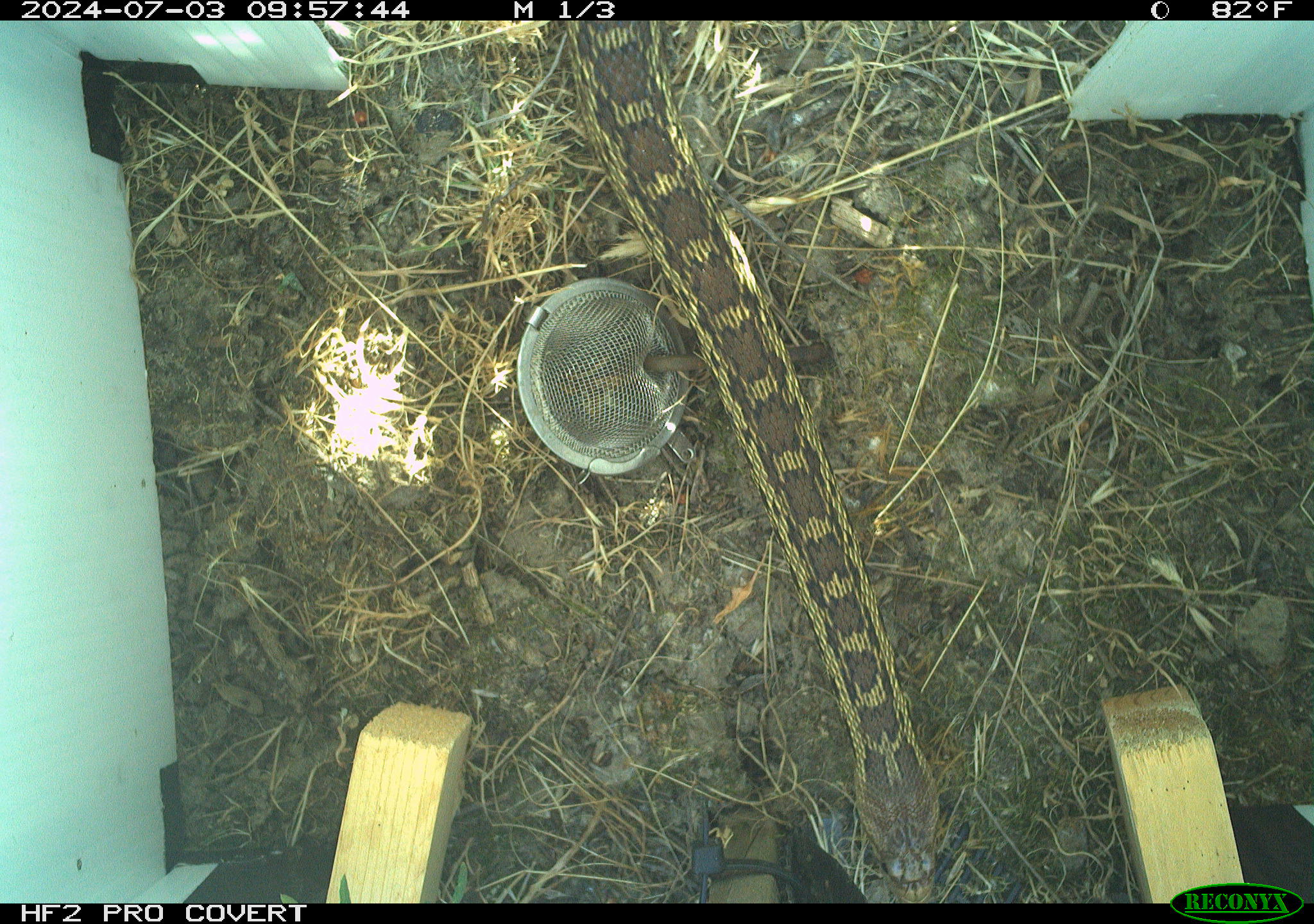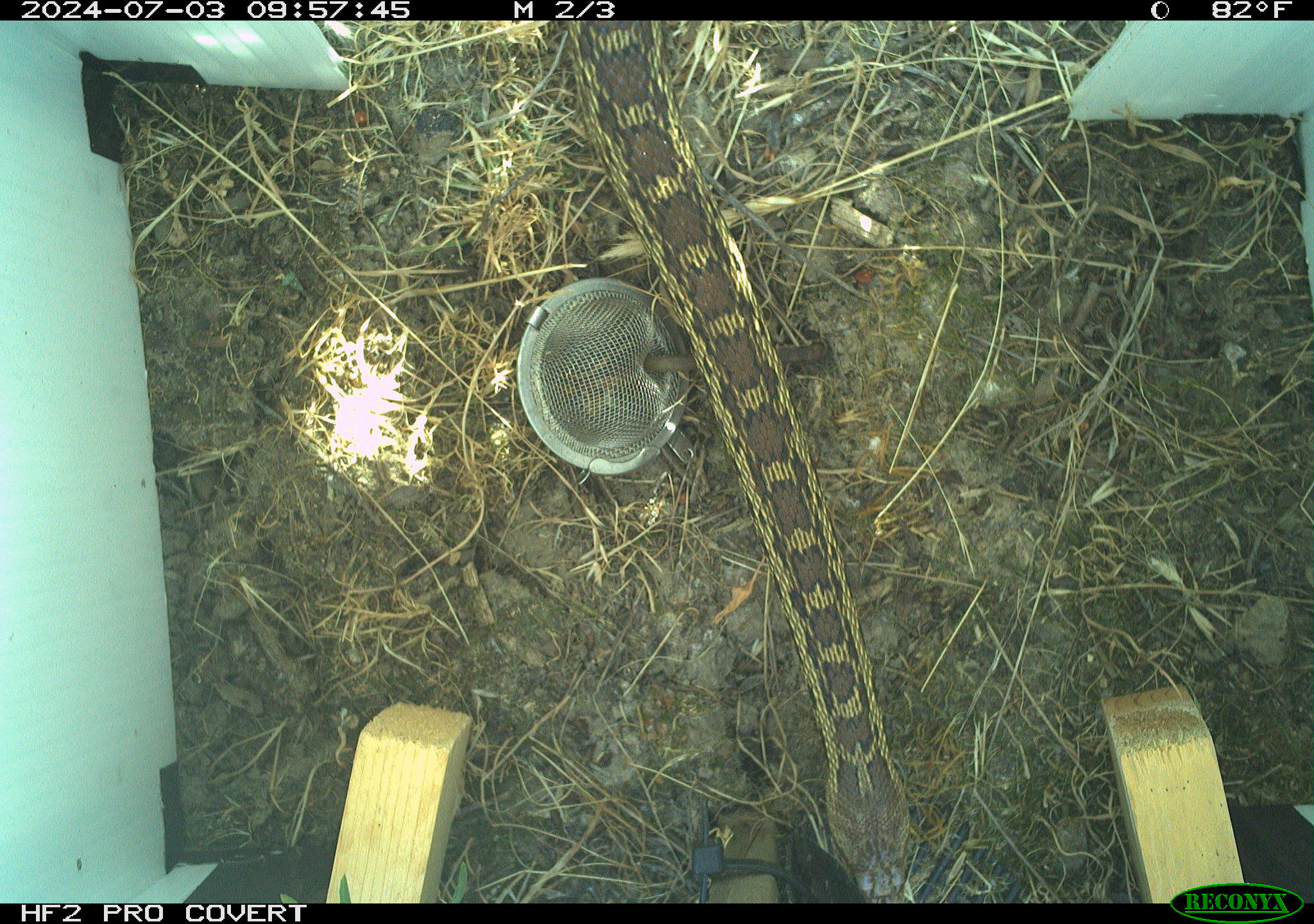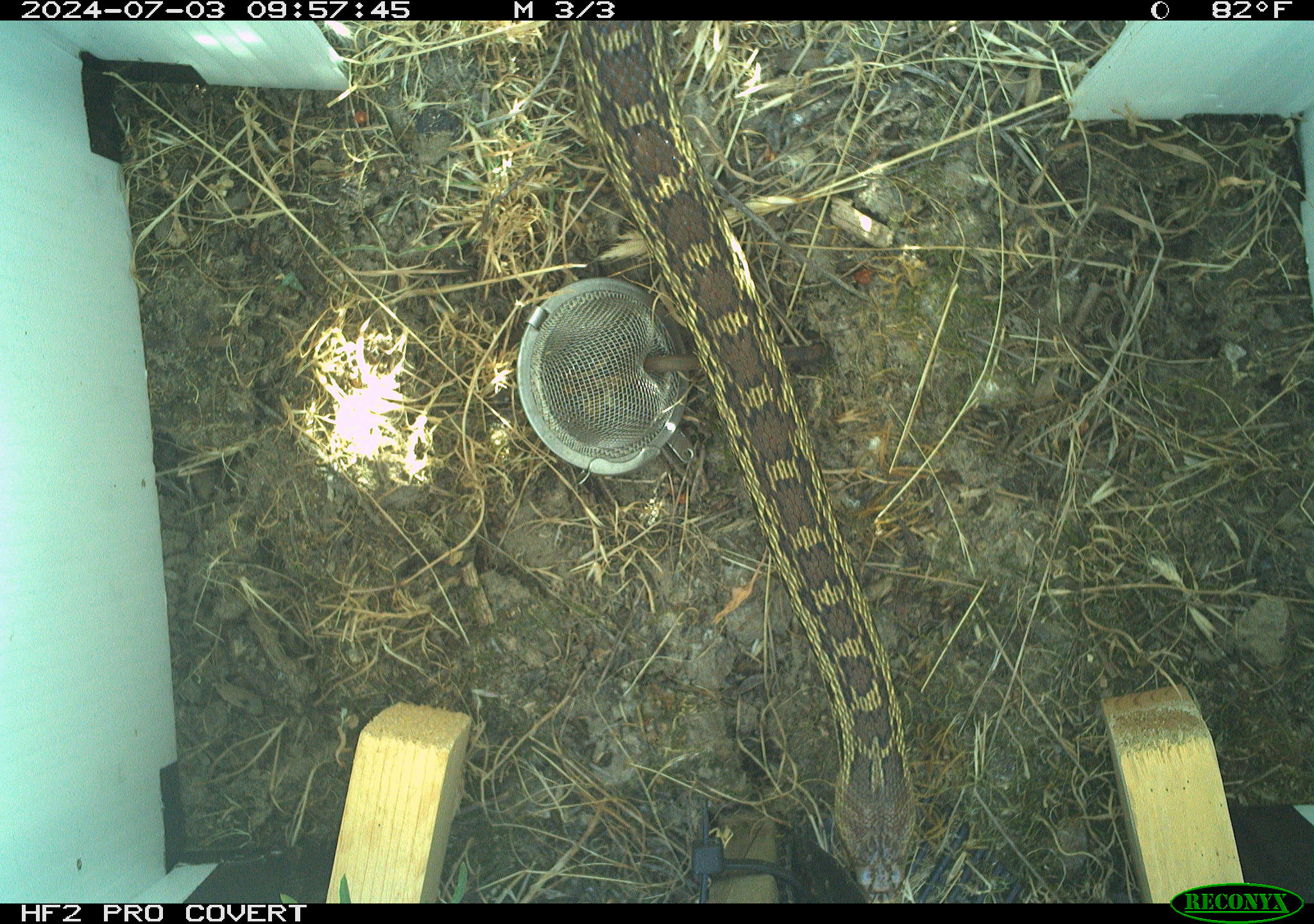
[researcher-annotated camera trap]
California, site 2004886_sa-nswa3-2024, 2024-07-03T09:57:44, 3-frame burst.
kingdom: Animalia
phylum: Chordata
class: Reptilia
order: Squamata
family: Colubridae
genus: Pituophis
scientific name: Pituophis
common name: bullsnakes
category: pituophis species